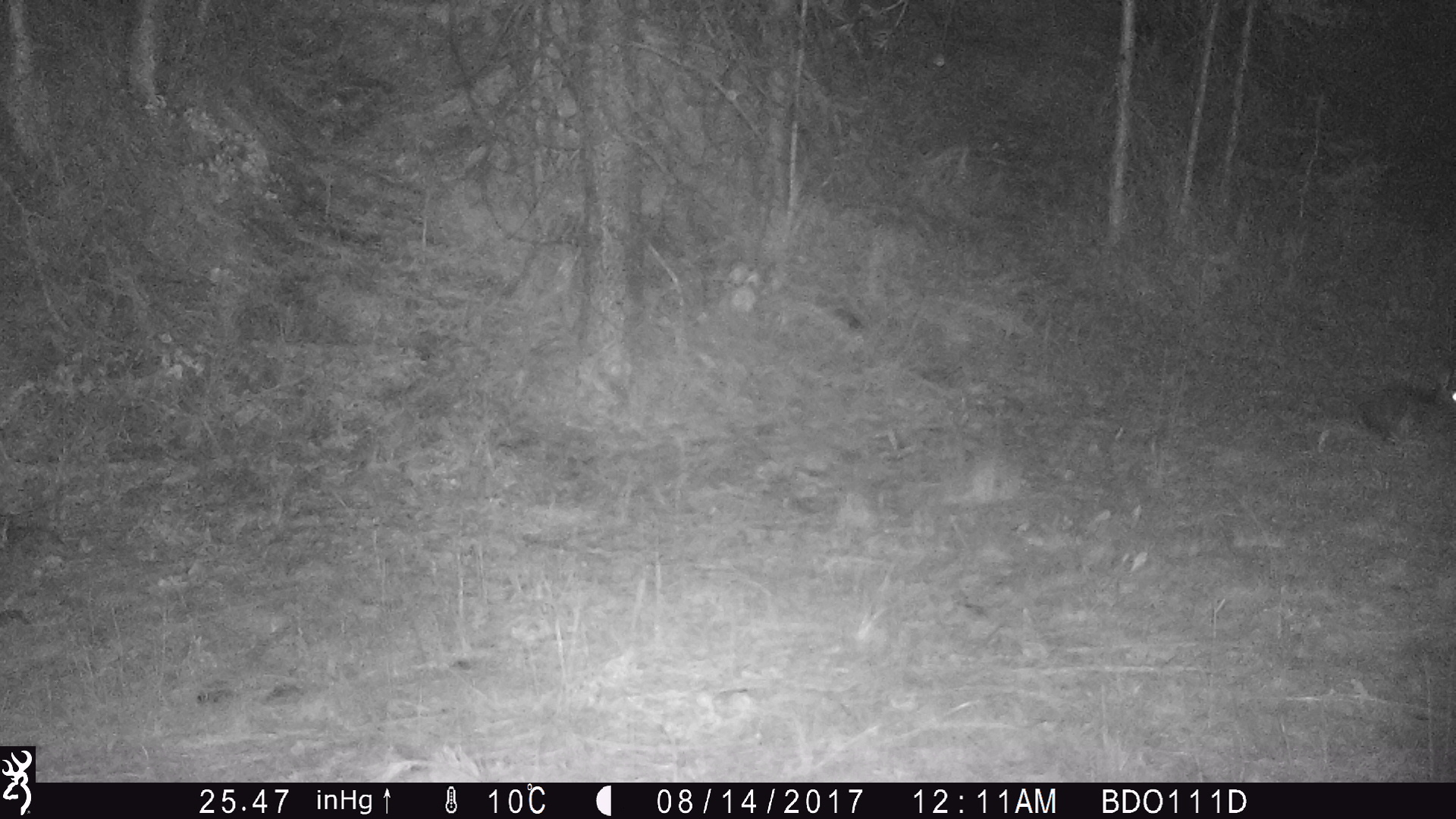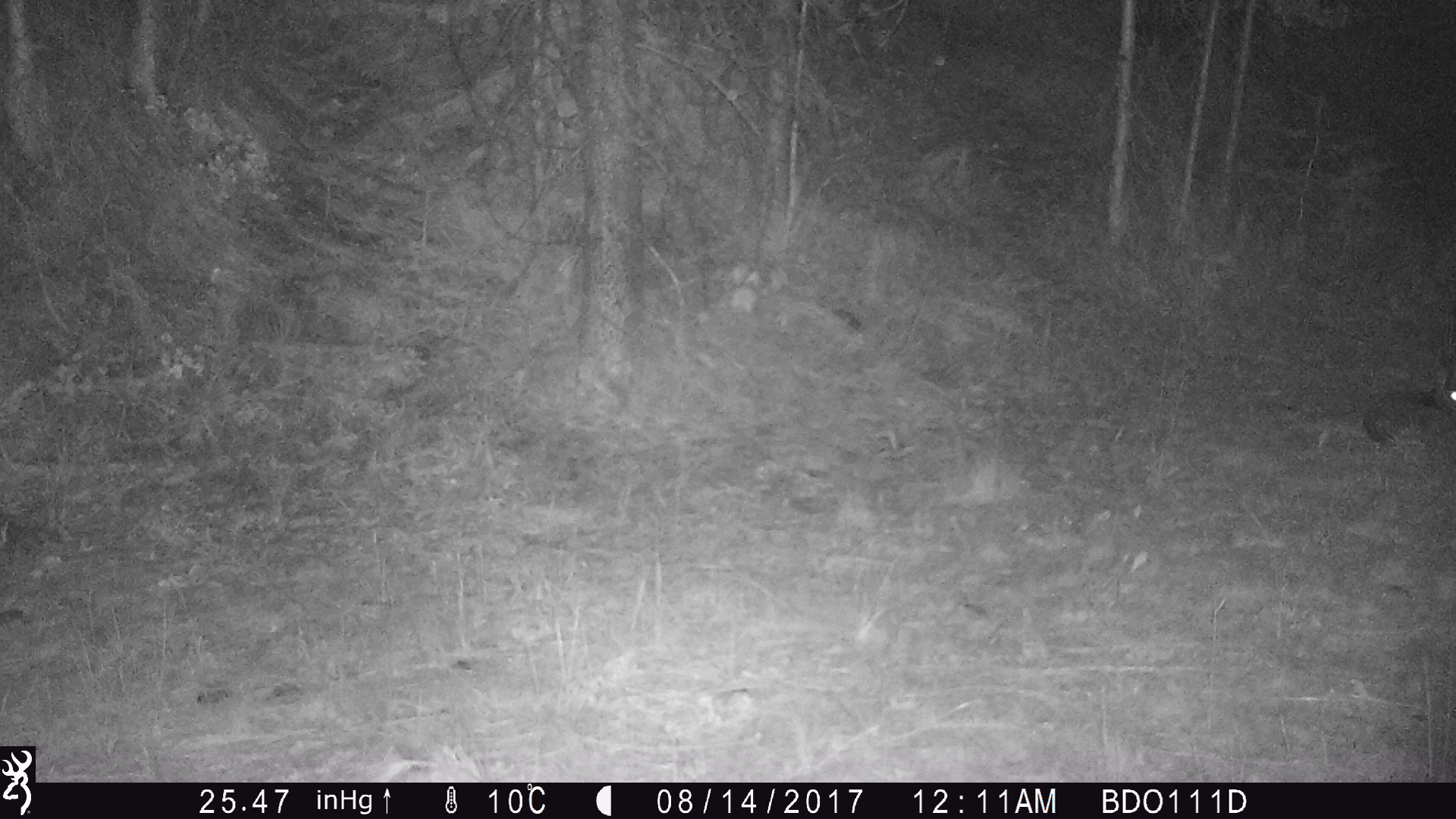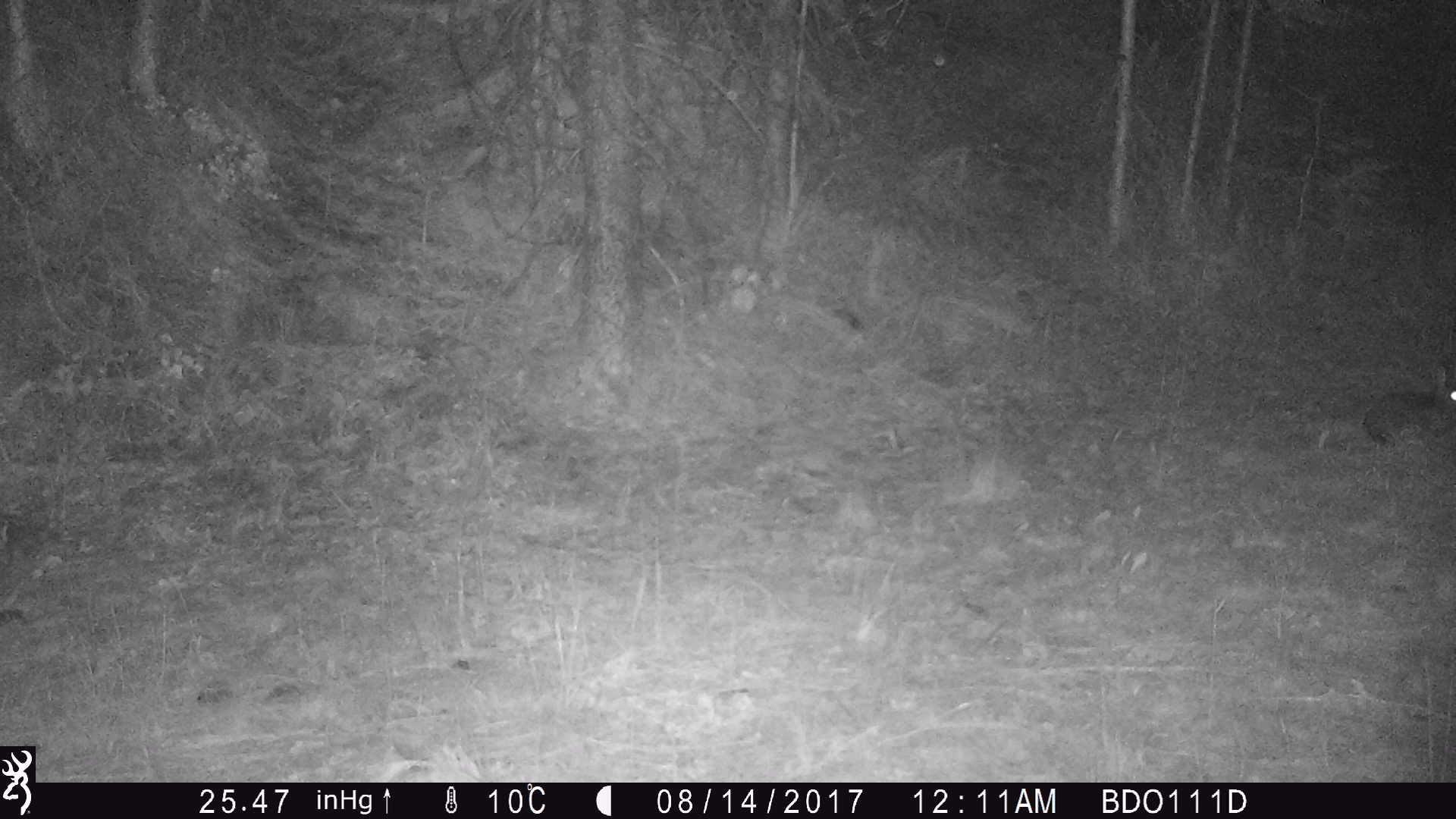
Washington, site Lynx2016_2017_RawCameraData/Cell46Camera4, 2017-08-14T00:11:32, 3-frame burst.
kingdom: Animalia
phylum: Chordata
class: Mammalia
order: Lagomorpha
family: Leporidae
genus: Lepus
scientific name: Lepus americanus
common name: snowshoe hare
Lepus americanus (snowshoe hare). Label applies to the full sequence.